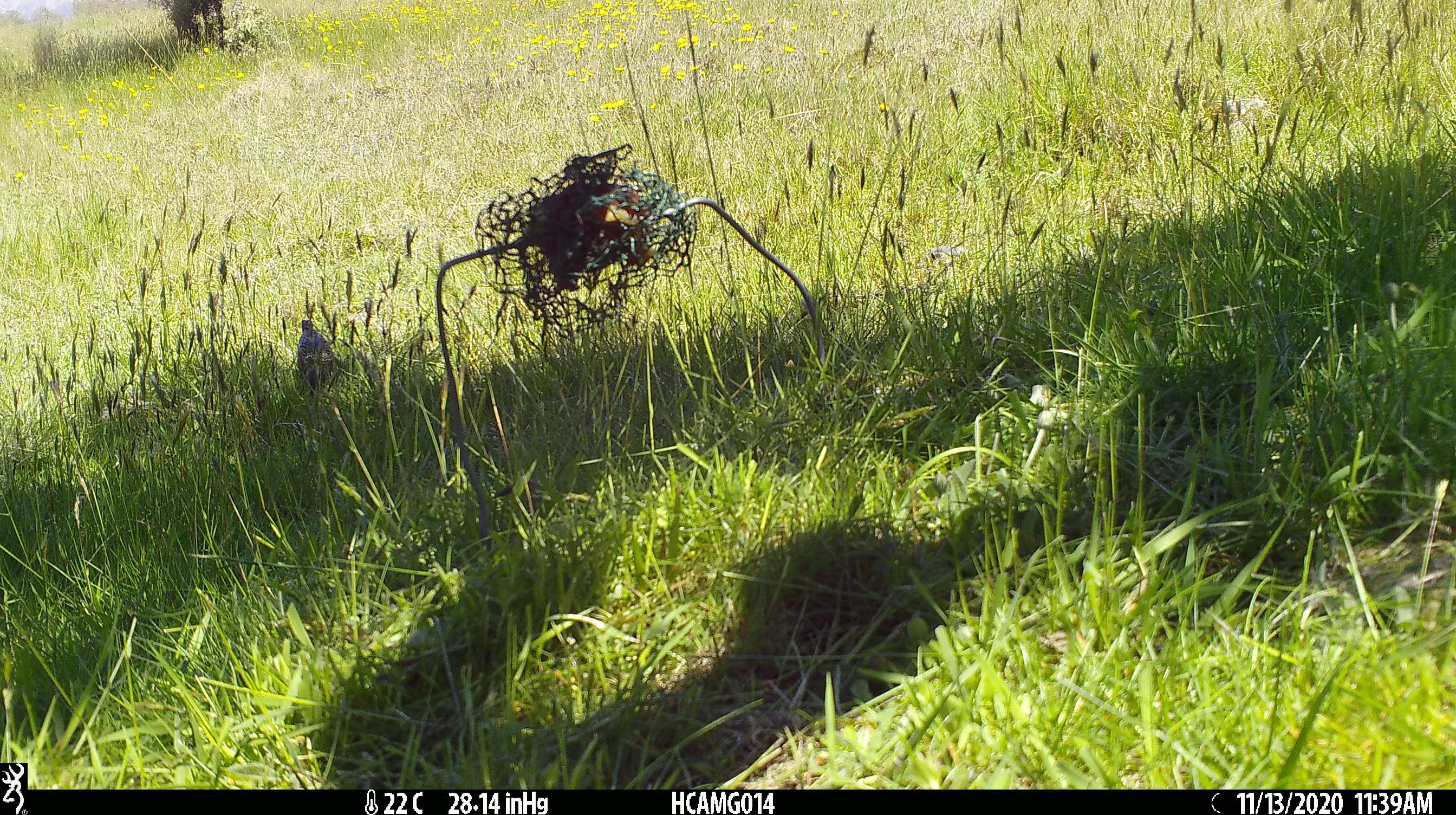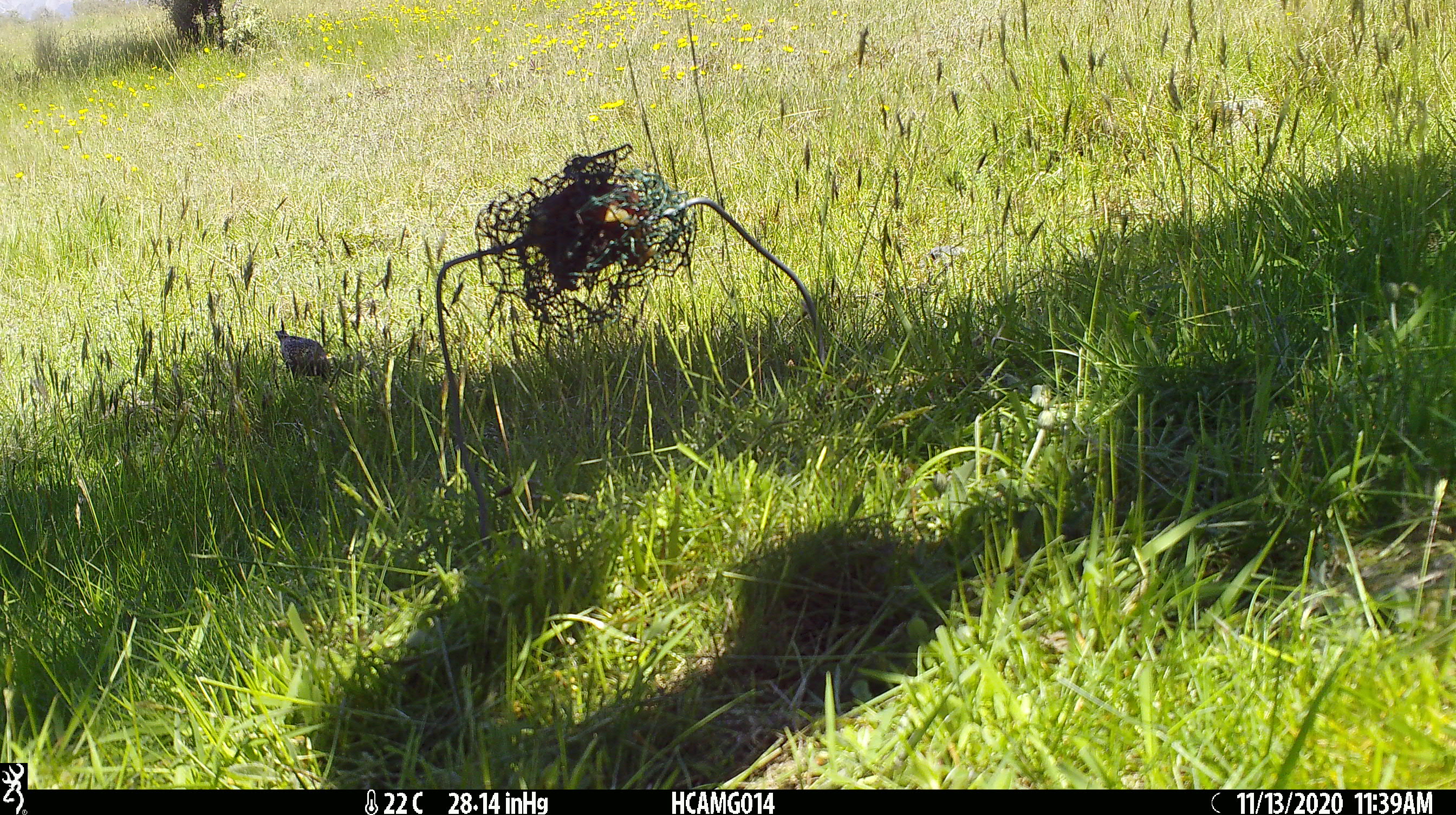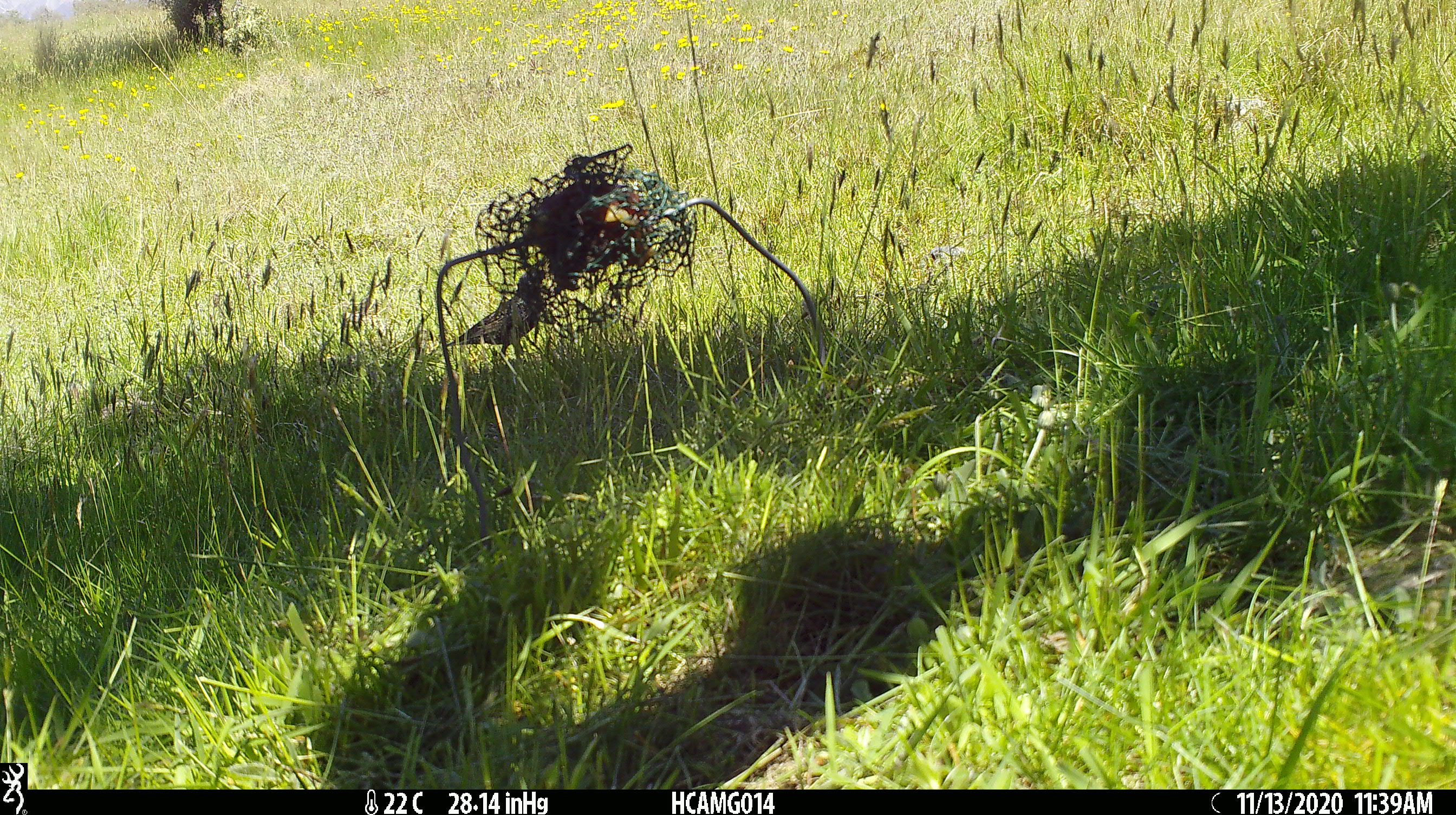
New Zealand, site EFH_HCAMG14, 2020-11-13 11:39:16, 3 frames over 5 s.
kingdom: Animalia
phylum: Chordata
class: Aves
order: Passeriformes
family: Sturnidae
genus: Sturnus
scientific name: Sturnus vulgaris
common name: european starling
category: starling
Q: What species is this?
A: Starling (european starling) (Sturnus vulgaris).